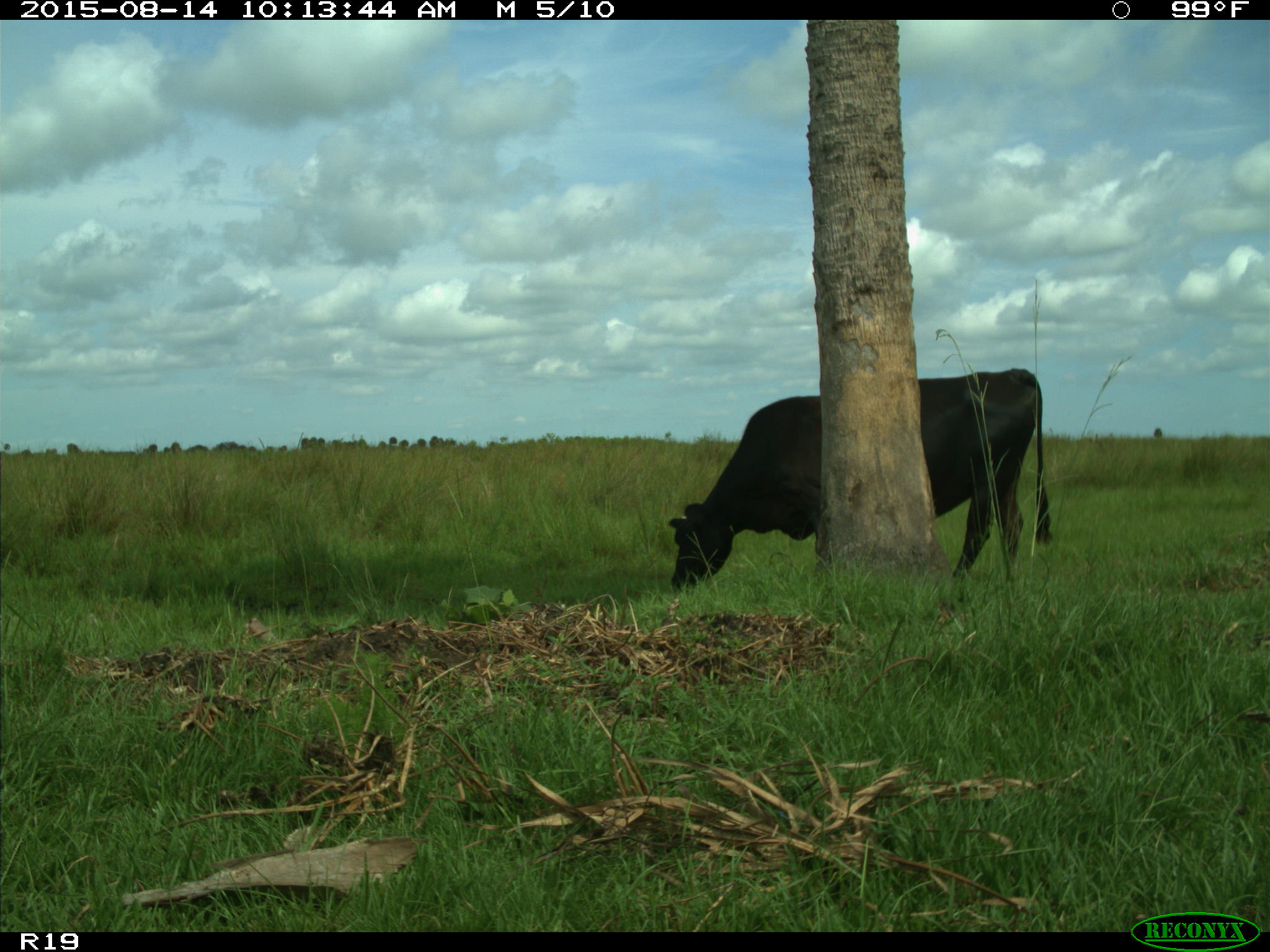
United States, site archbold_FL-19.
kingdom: Animalia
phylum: Chordata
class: Mammalia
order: Artiodactyla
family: Bovidae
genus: Bos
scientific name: Bos taurus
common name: domestic cow